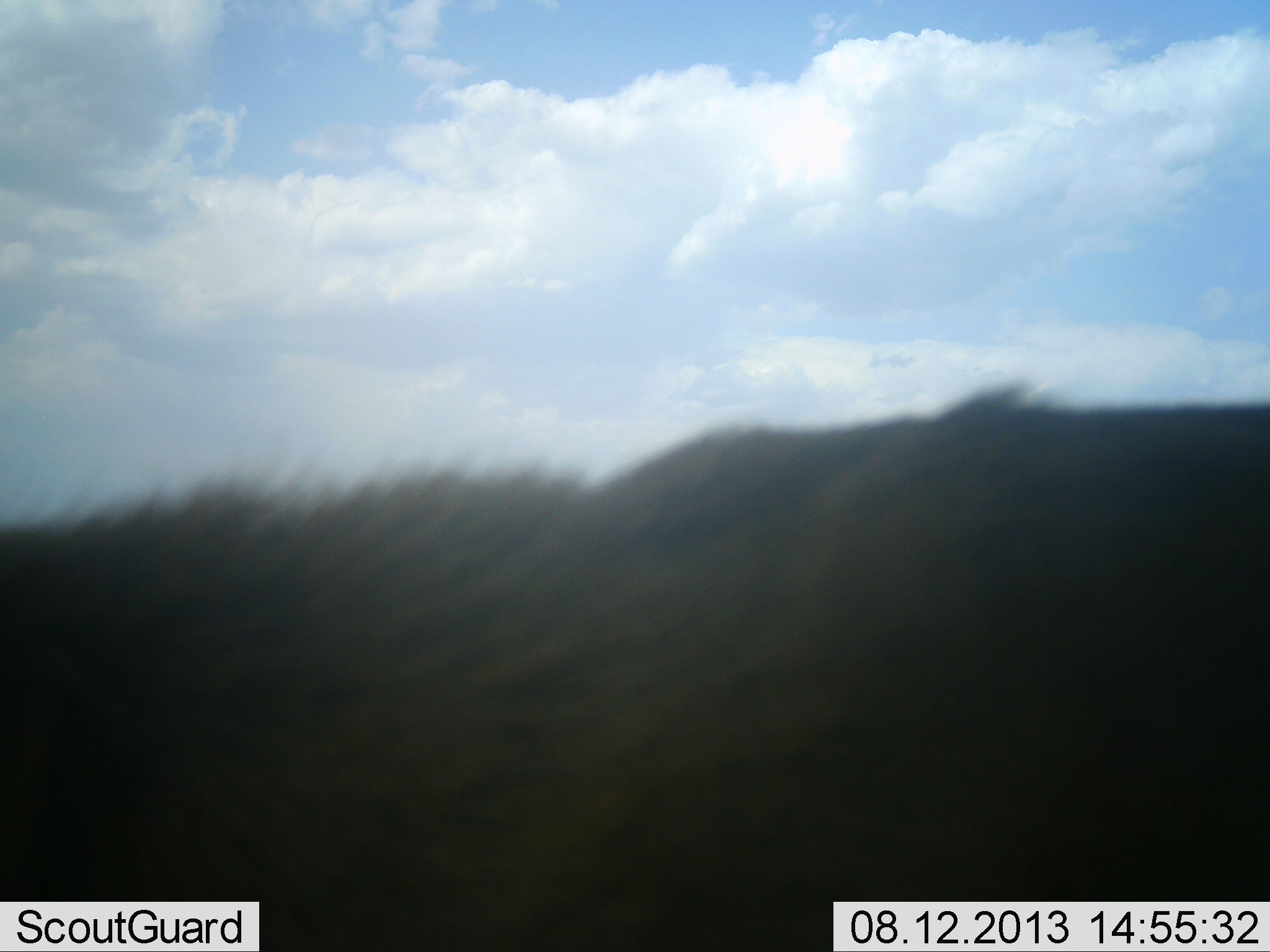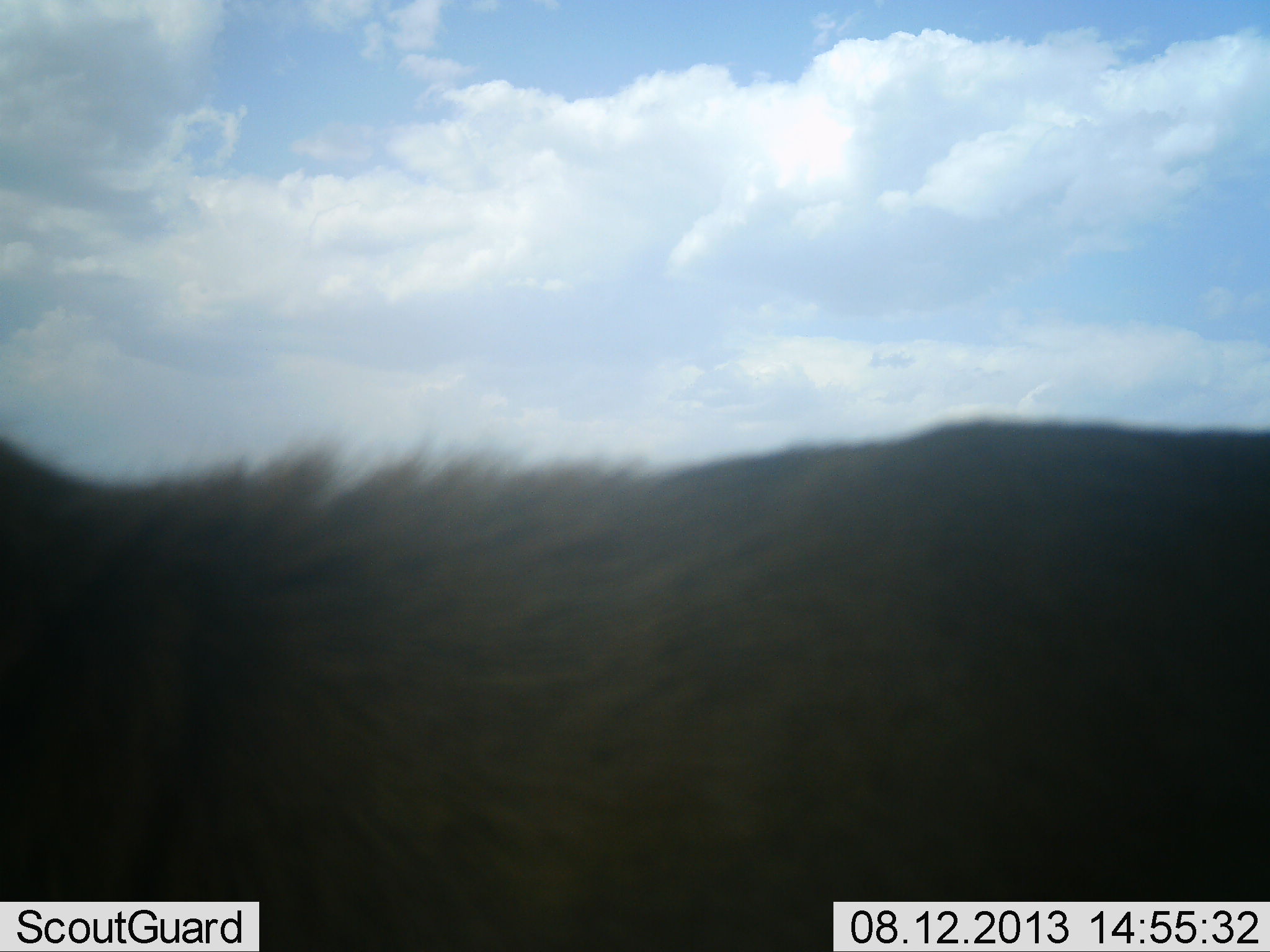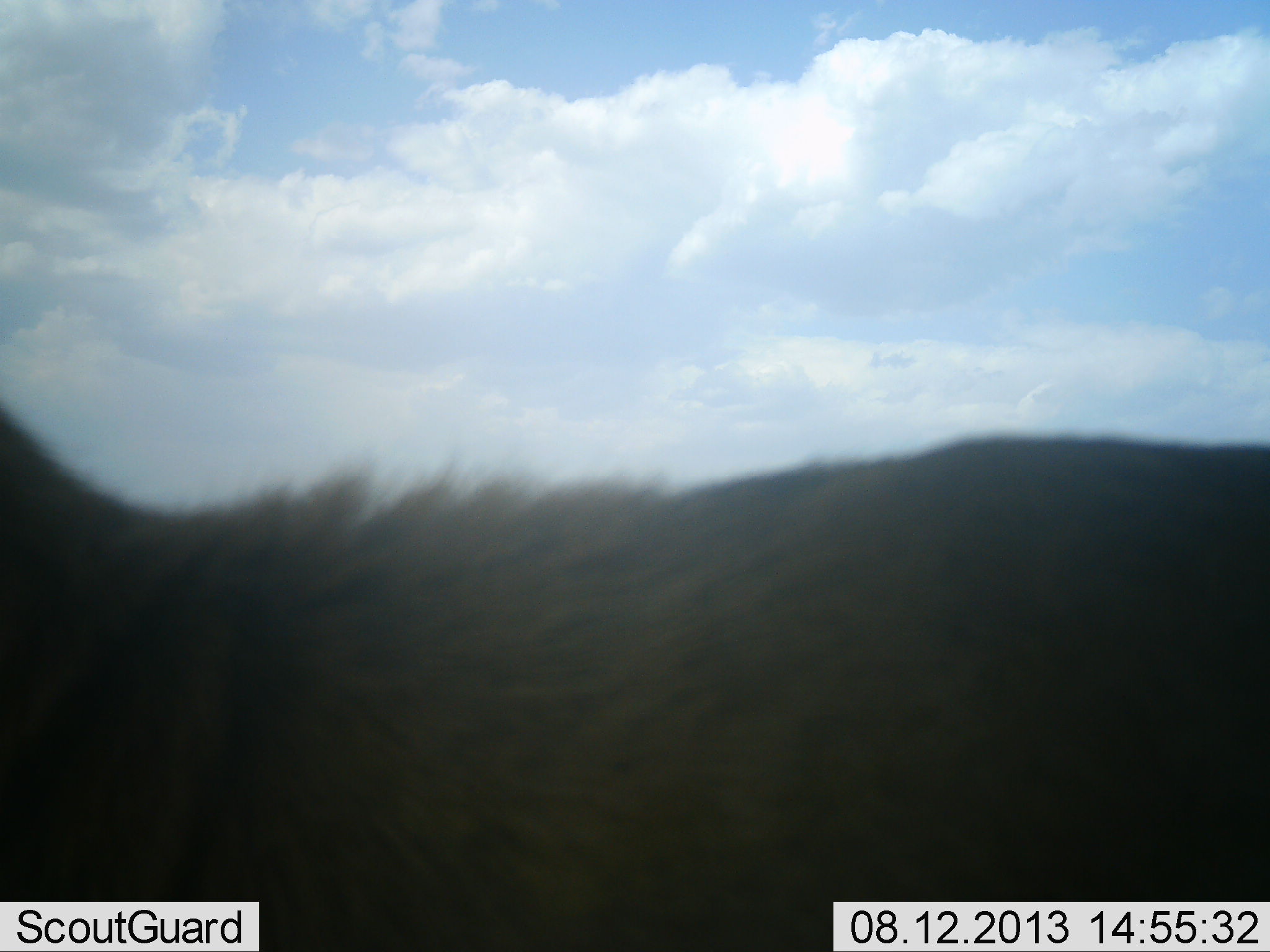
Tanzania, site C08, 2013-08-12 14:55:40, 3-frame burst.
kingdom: Animalia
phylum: Chordata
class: Mammalia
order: Artiodactyla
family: Bovidae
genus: Eudorcas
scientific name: Eudorcas thomsonii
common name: thomson's gazelle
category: gazellethomsons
Gazellethomsons (thomson's gazelle) (Eudorcas thomsonii), count 1. Behavior (volunteer vote fractions): standing 67%, resting 0%, moving 0%, interacting 0%. Young present (vote fraction): 0%. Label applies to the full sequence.